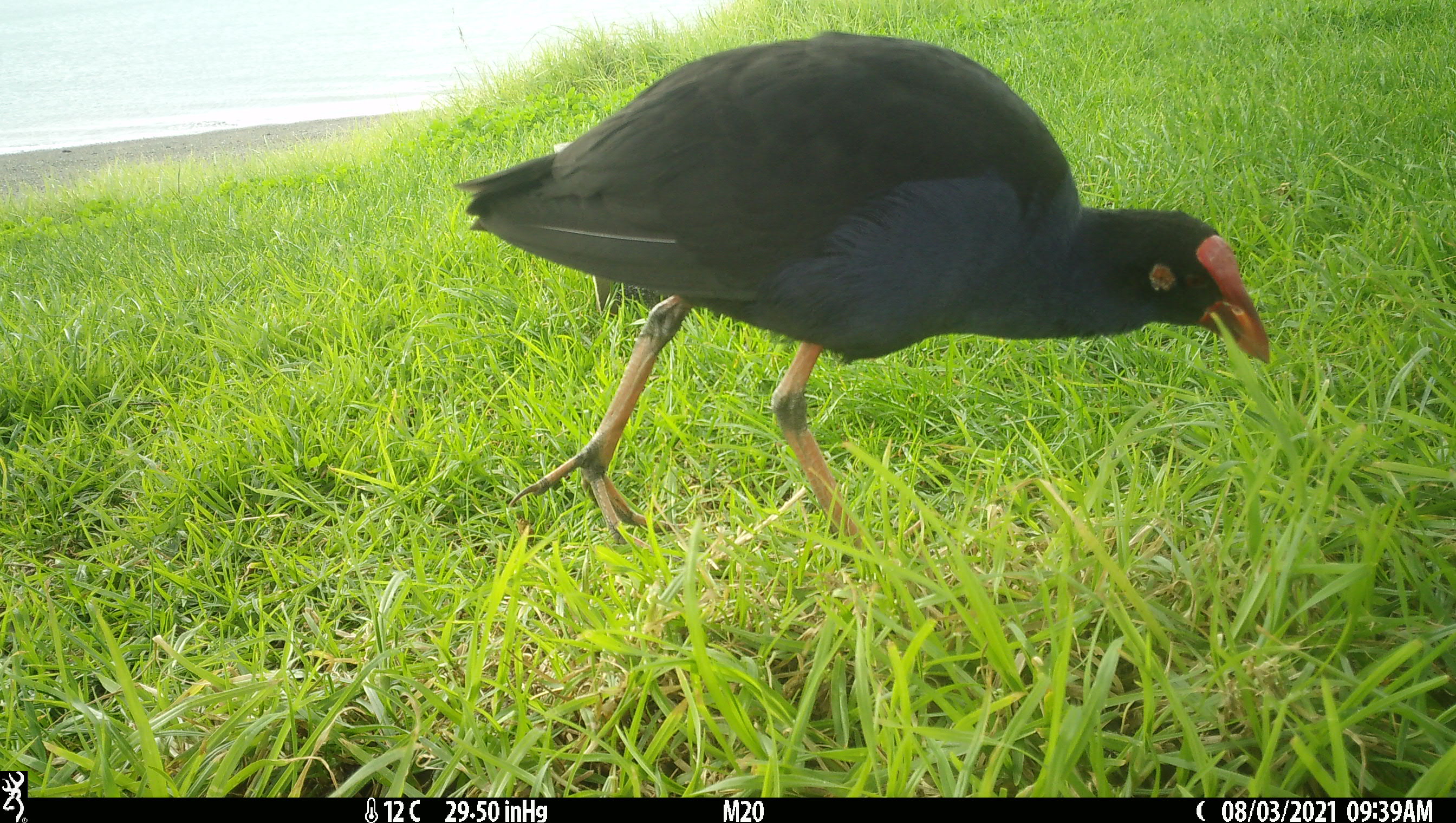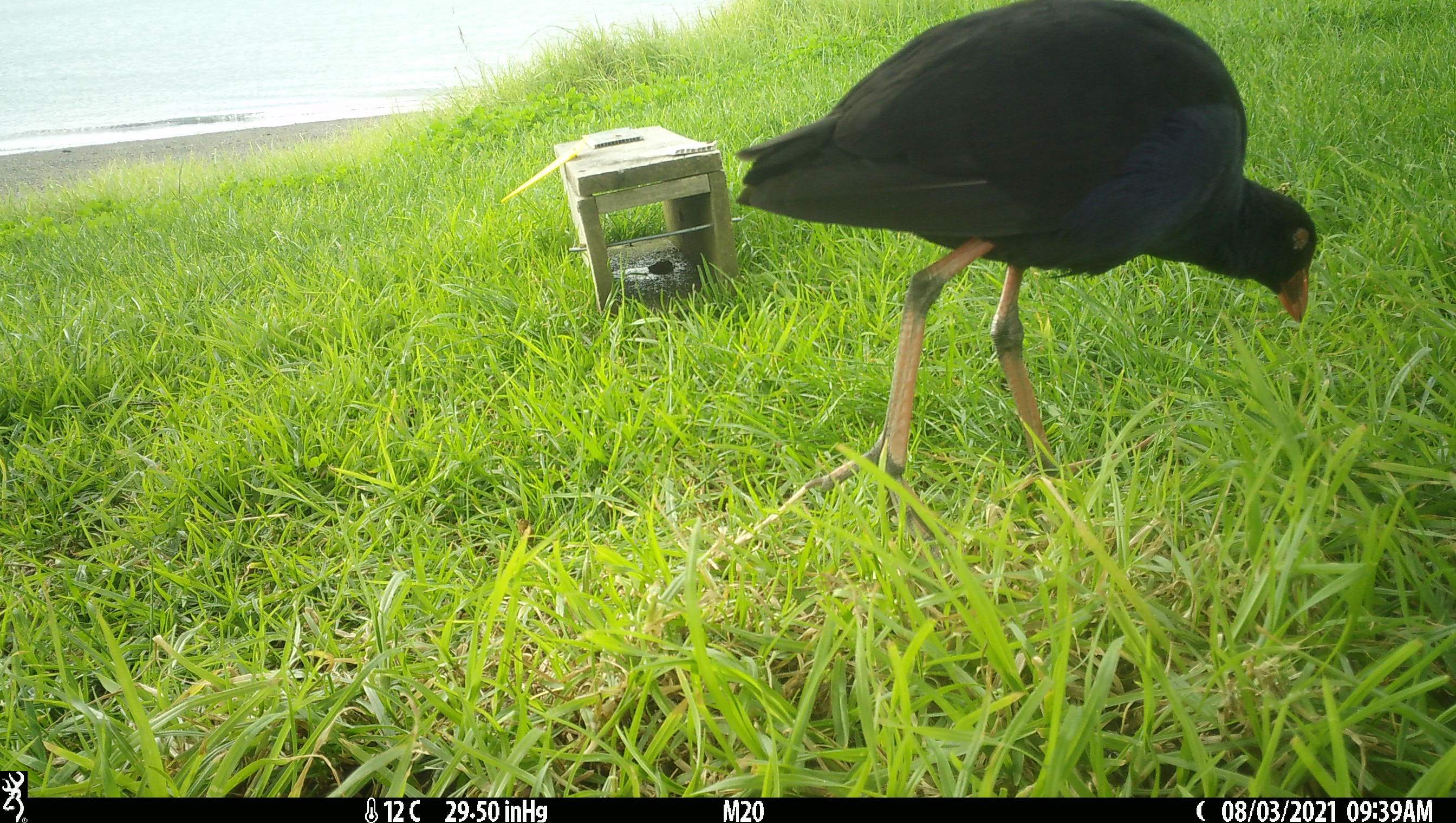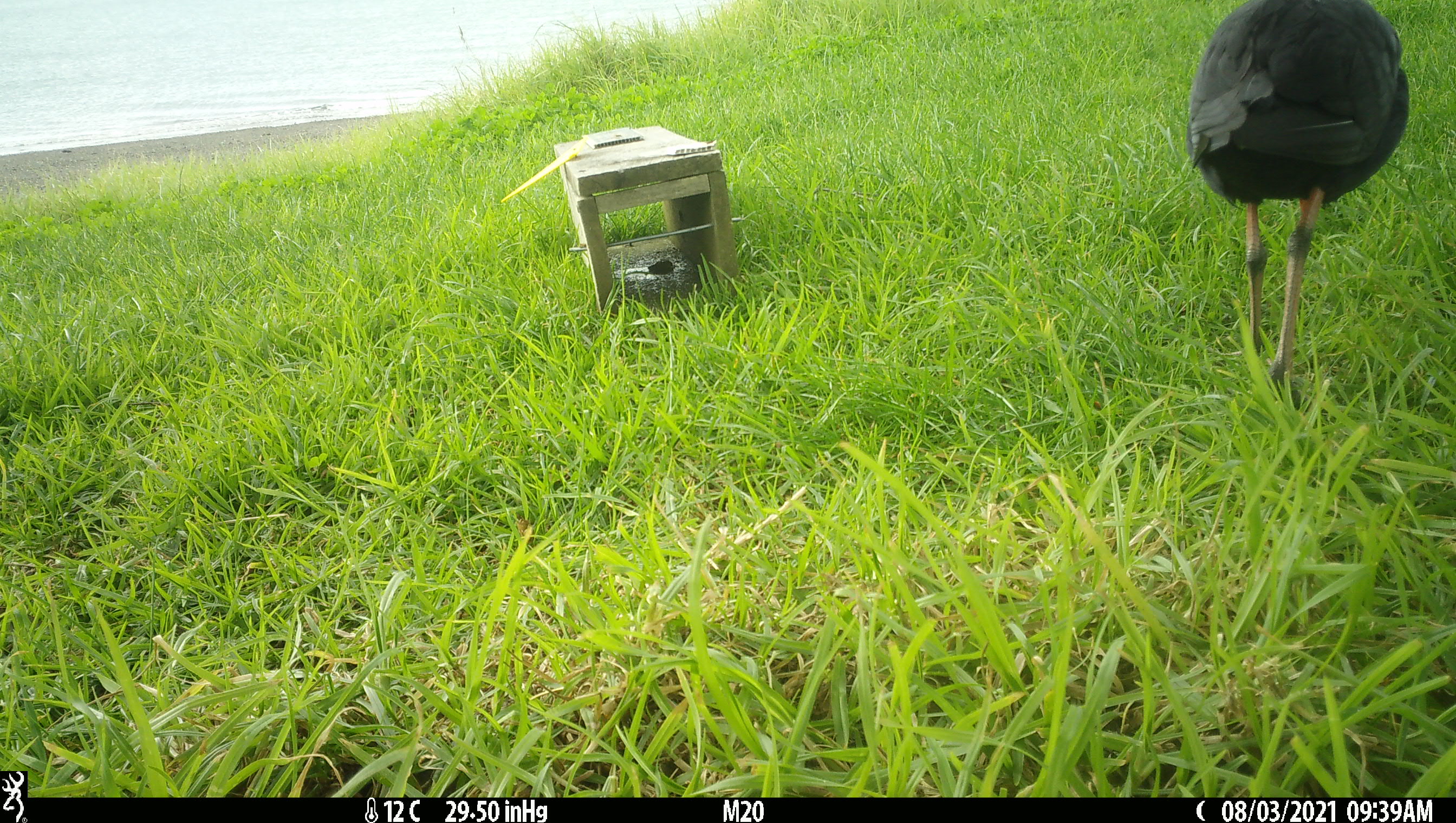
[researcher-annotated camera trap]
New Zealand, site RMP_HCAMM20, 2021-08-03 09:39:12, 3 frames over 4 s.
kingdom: Animalia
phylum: Chordata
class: Aves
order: Gruiformes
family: Rallidae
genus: Porphyrio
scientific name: Porphyrio melanotus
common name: australasian swamphen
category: pukeko